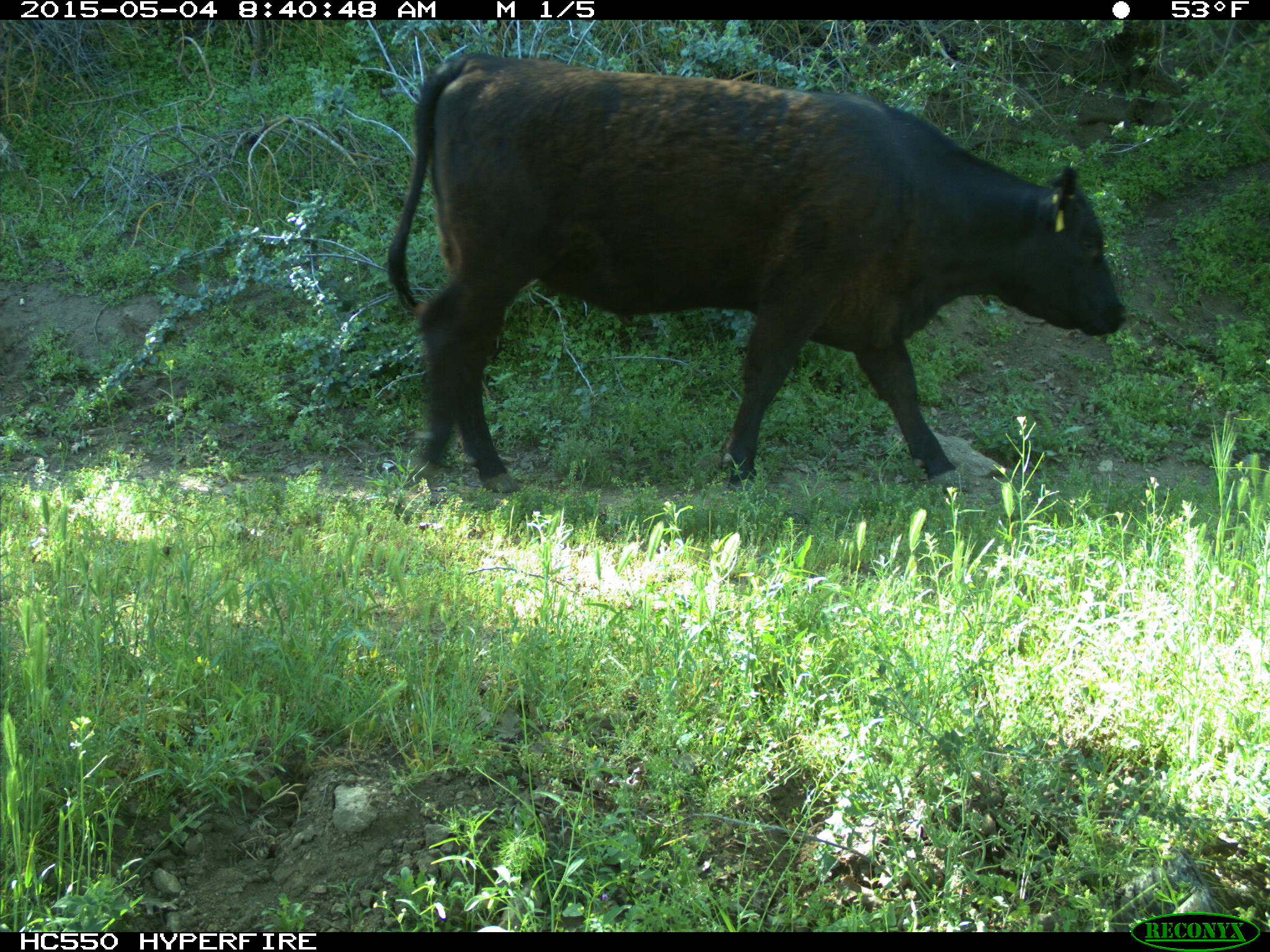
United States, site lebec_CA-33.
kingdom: Animalia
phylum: Chordata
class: Mammalia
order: Artiodactyla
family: Bovidae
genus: Bos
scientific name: Bos taurus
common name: domestic cow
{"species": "Bos taurus (domestic cow)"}